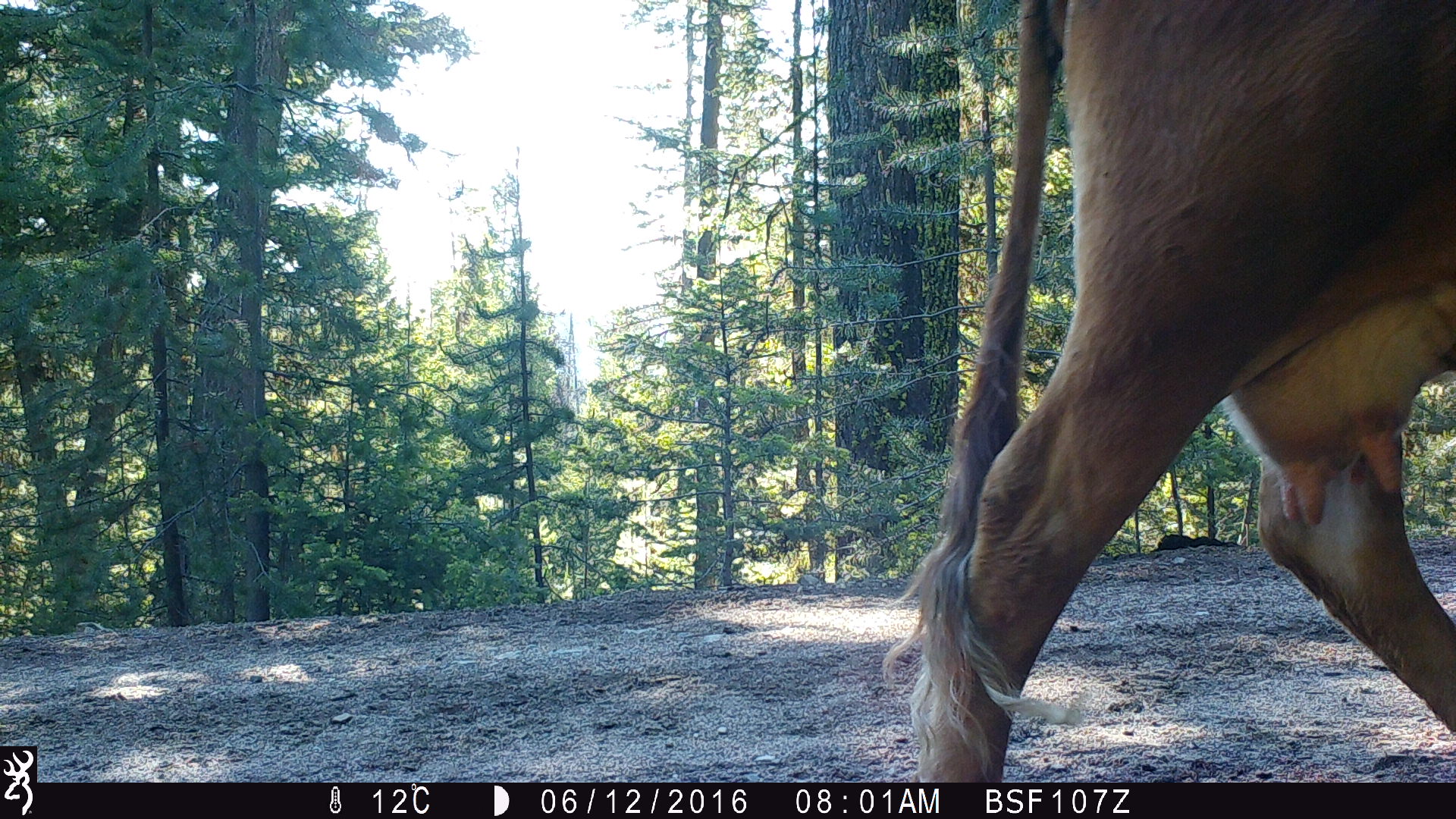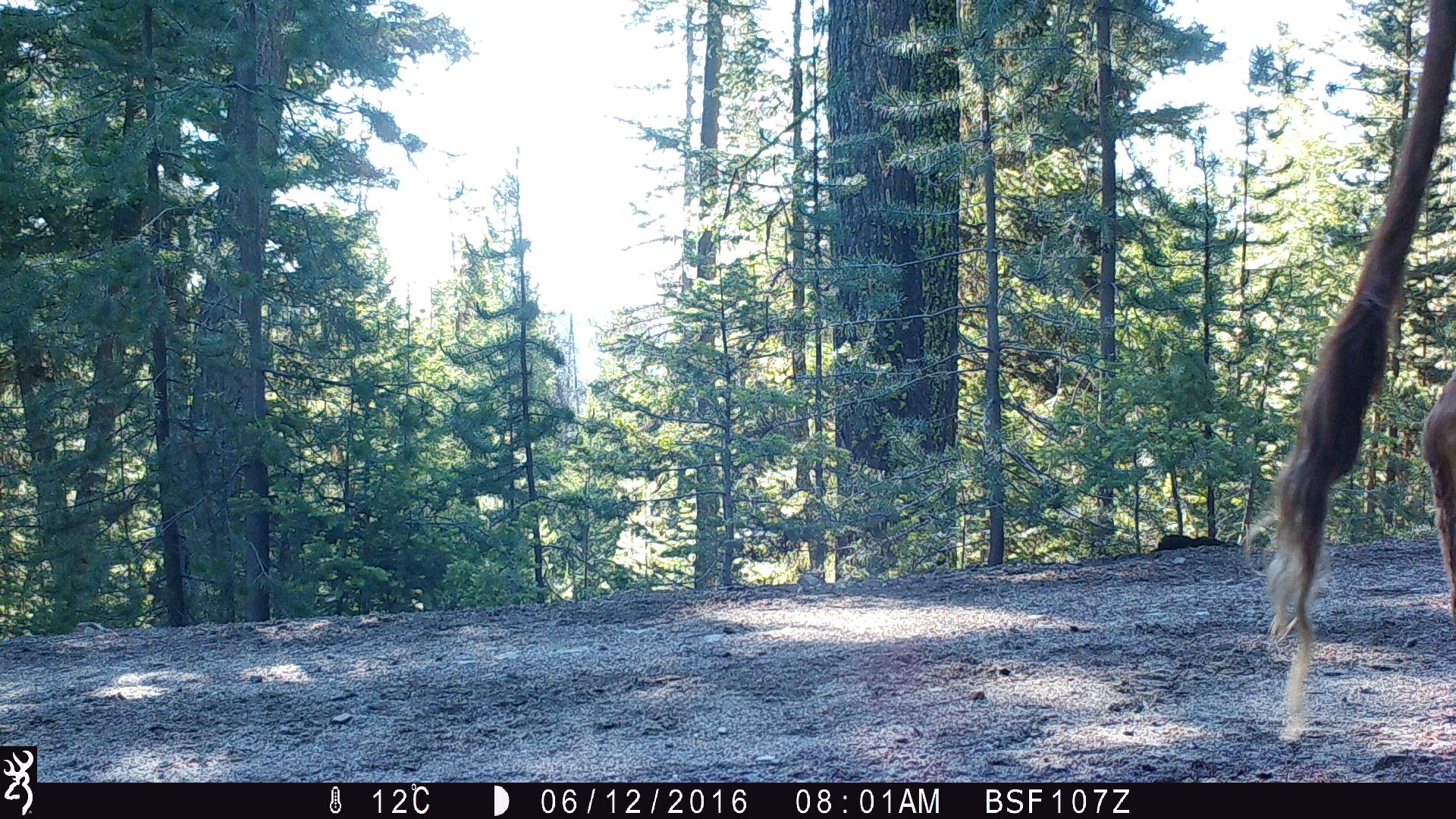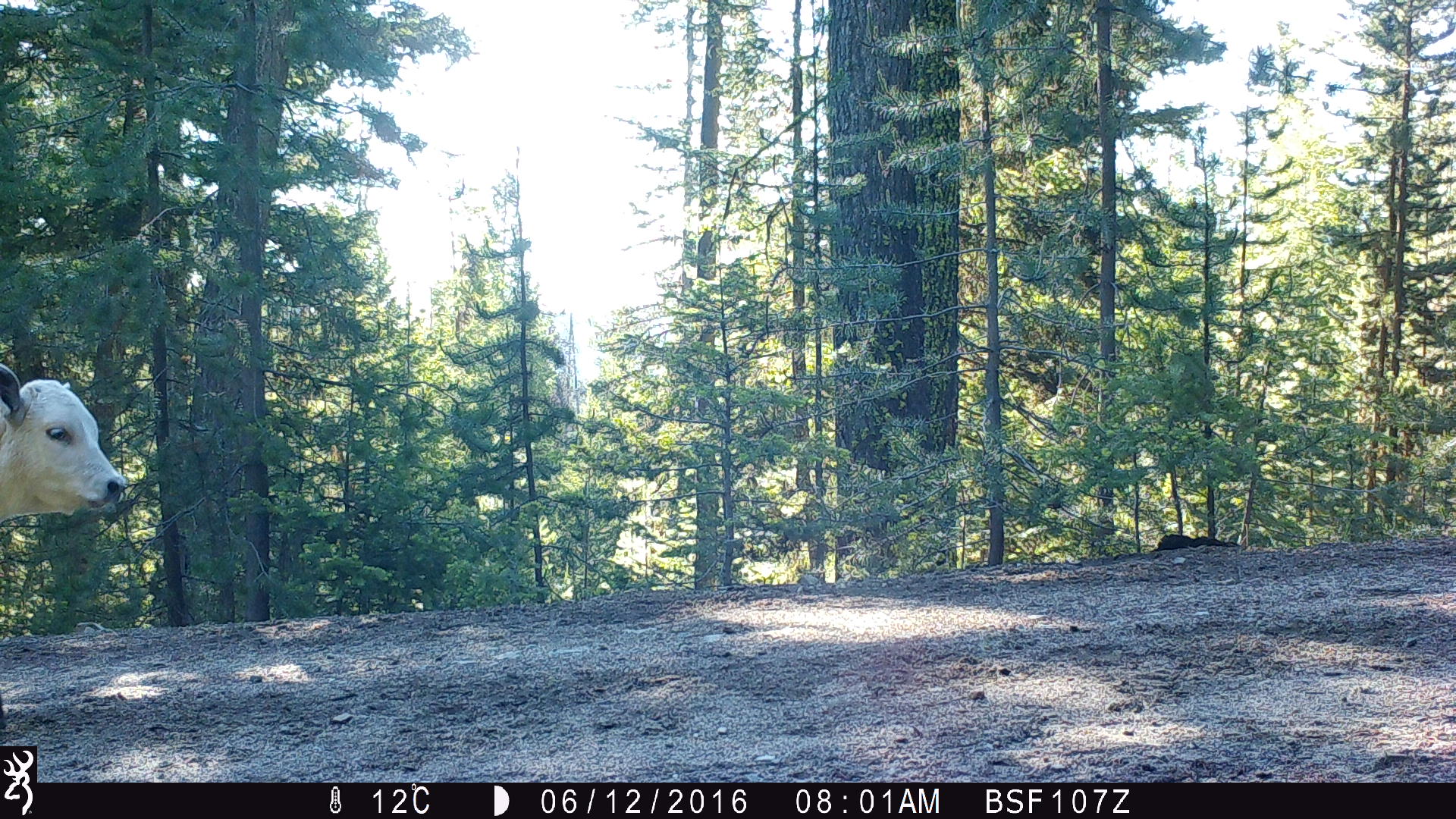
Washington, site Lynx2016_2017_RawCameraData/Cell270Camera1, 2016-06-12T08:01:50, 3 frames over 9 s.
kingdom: Animalia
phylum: Chordata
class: Mammalia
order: Artiodactyla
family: Bovidae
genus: Bos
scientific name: Bos taurus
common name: domestic cattle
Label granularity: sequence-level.